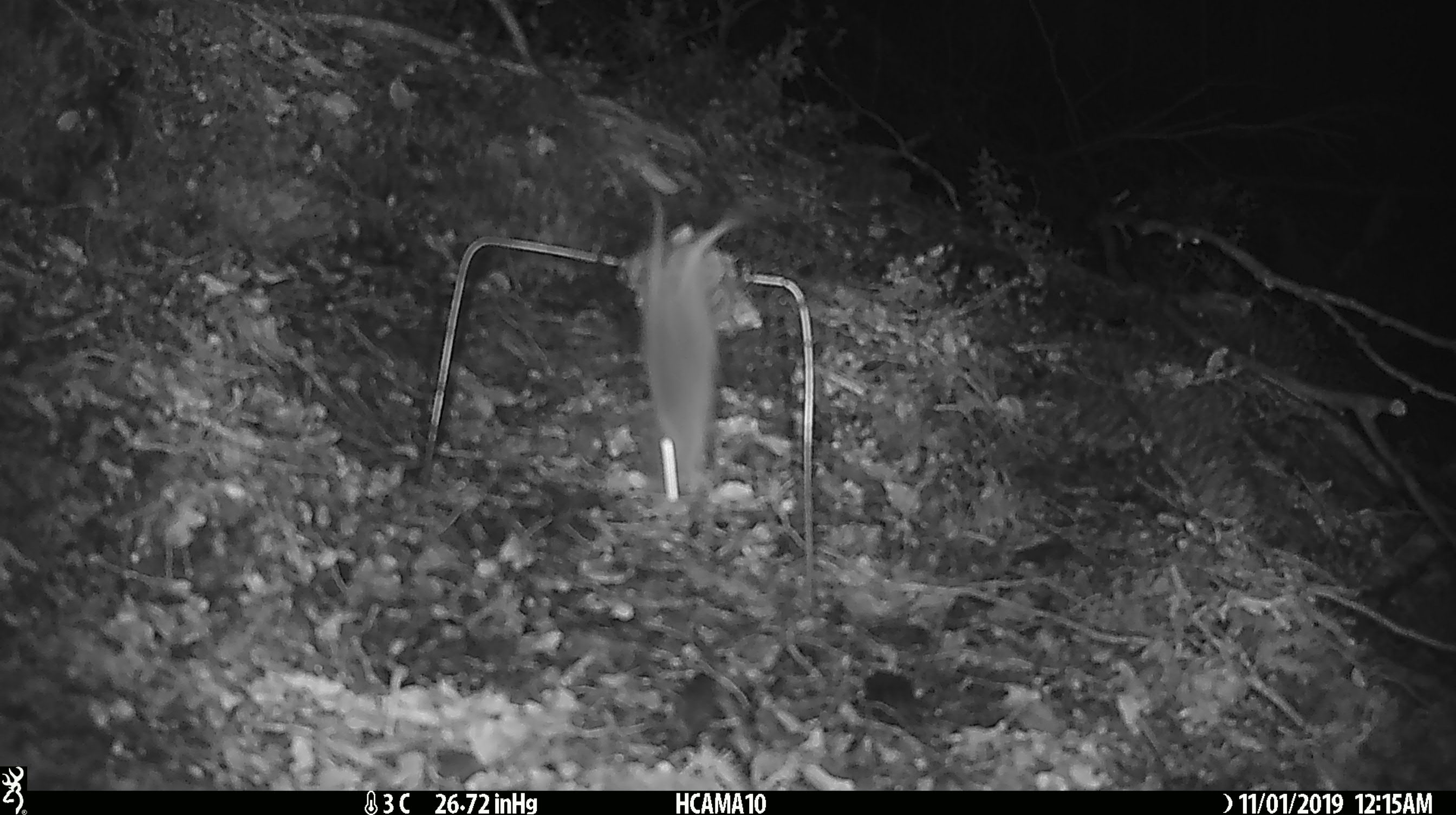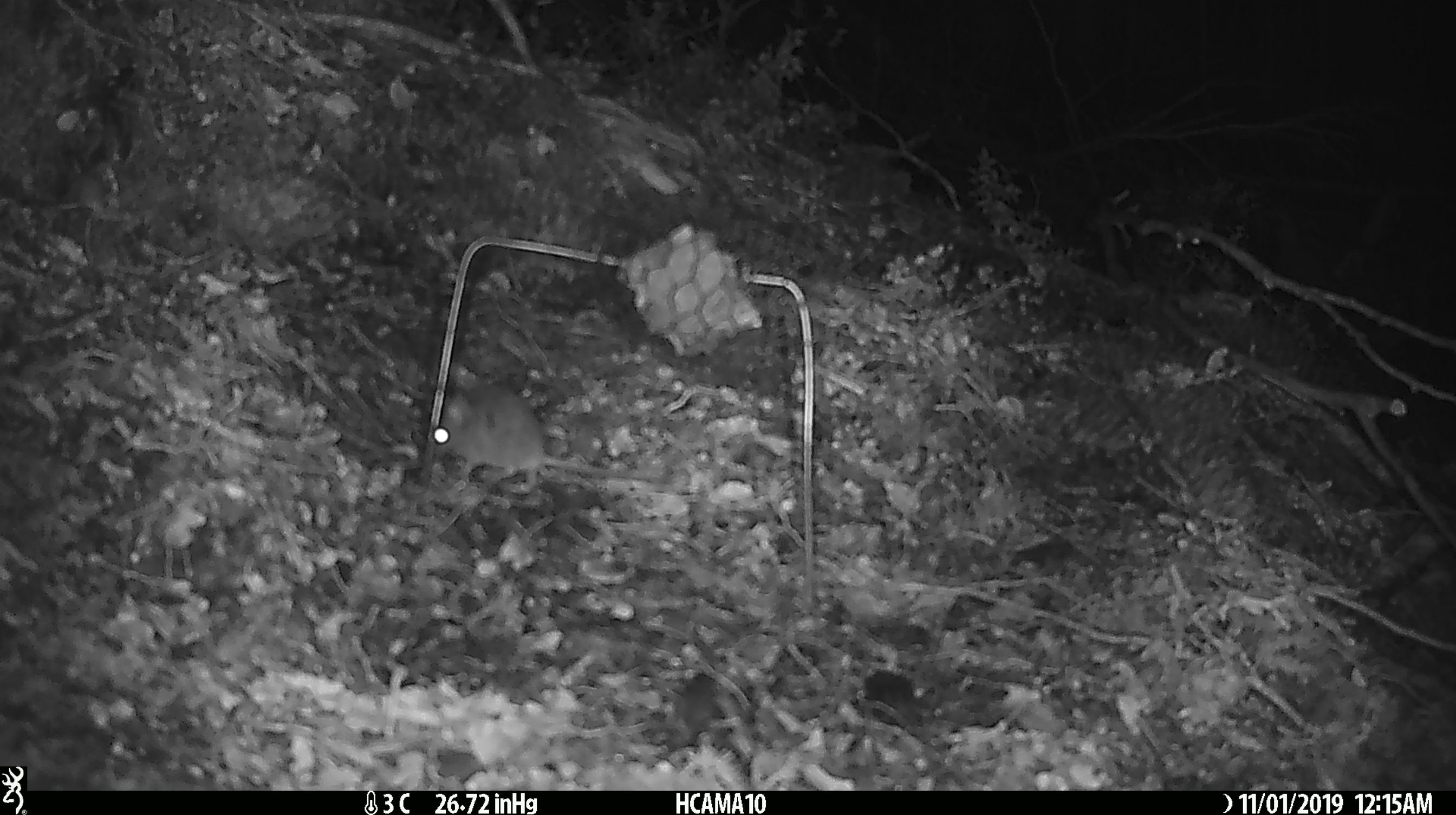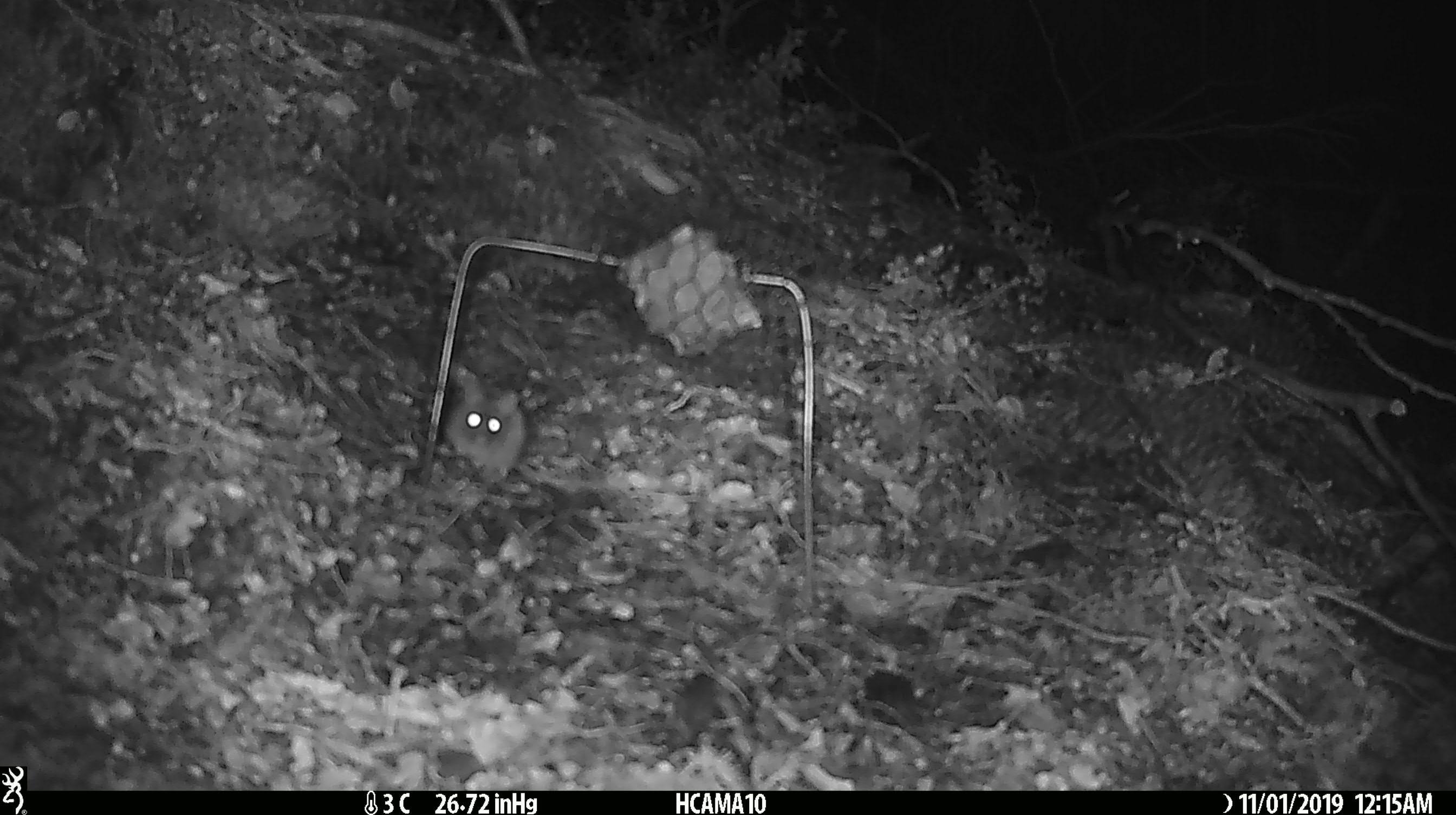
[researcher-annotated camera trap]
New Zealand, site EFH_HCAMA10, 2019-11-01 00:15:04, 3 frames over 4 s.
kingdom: Animalia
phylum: Chordata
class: Mammalia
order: Rodentia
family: Muridae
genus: Mus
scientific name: Mus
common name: mouse